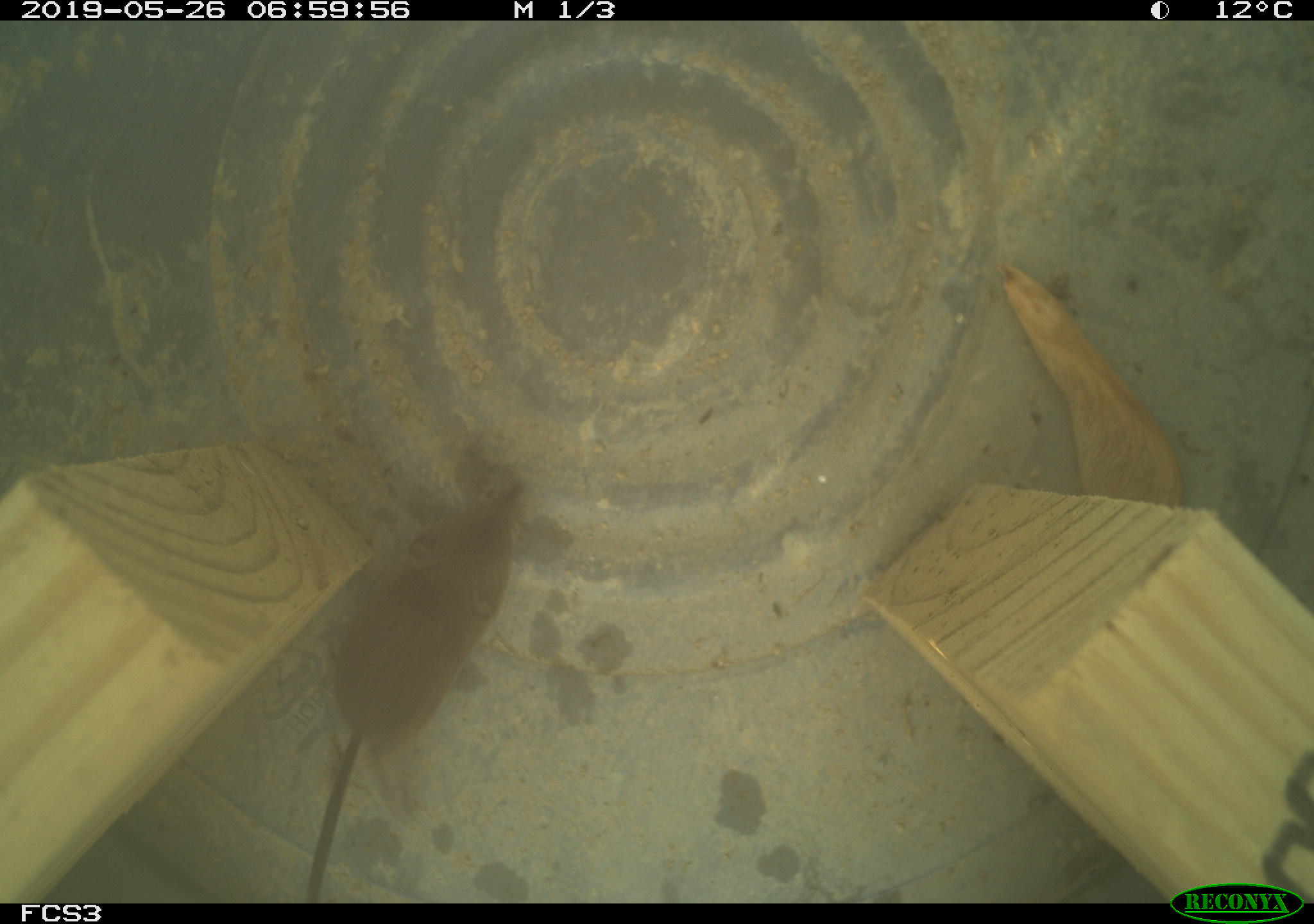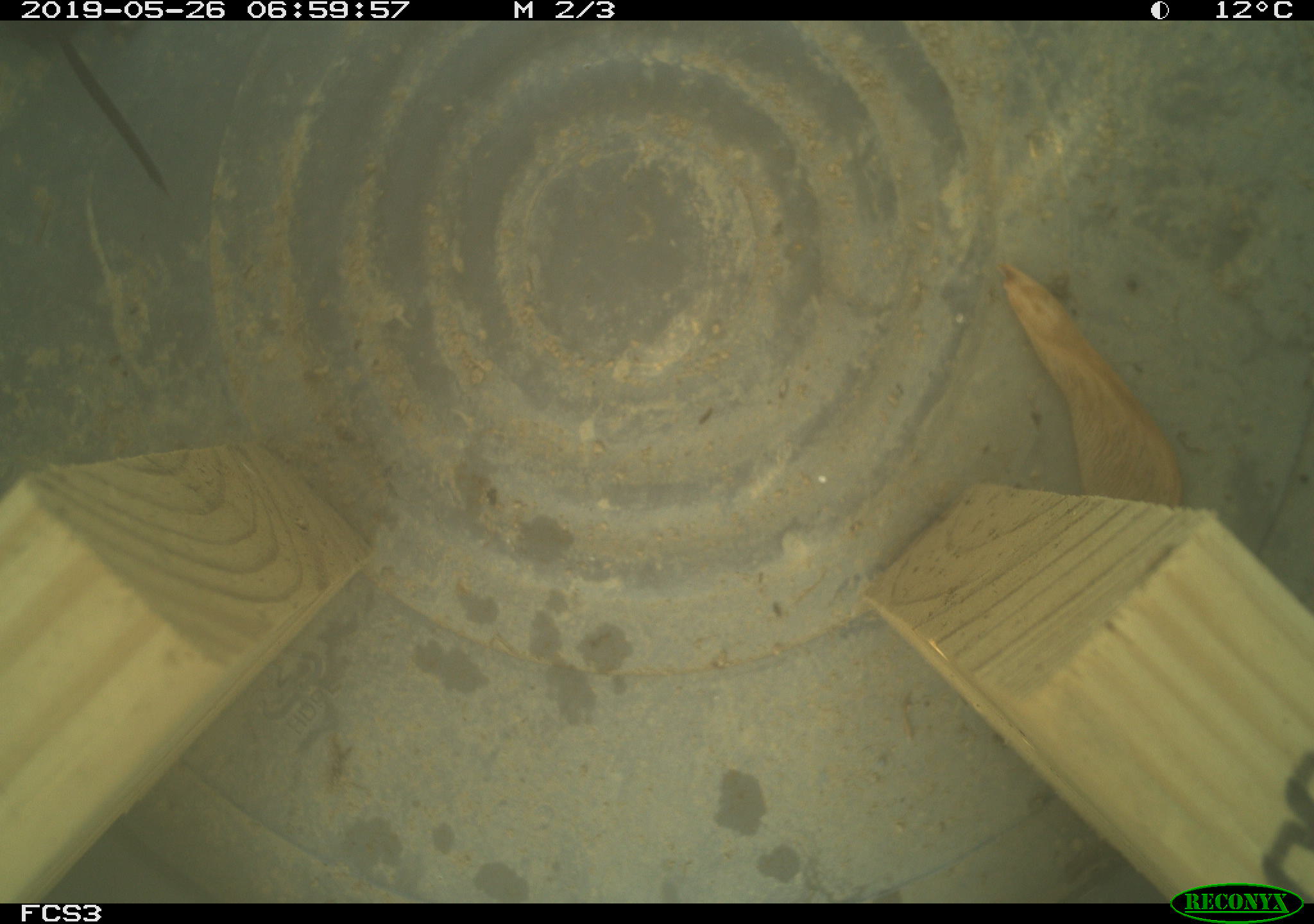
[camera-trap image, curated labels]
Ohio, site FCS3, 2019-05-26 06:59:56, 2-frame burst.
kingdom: Animalia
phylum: Chordata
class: Mammalia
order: Eulipotyphla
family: Soricidae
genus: Sorex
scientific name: Sorex cinereus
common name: masked shrew